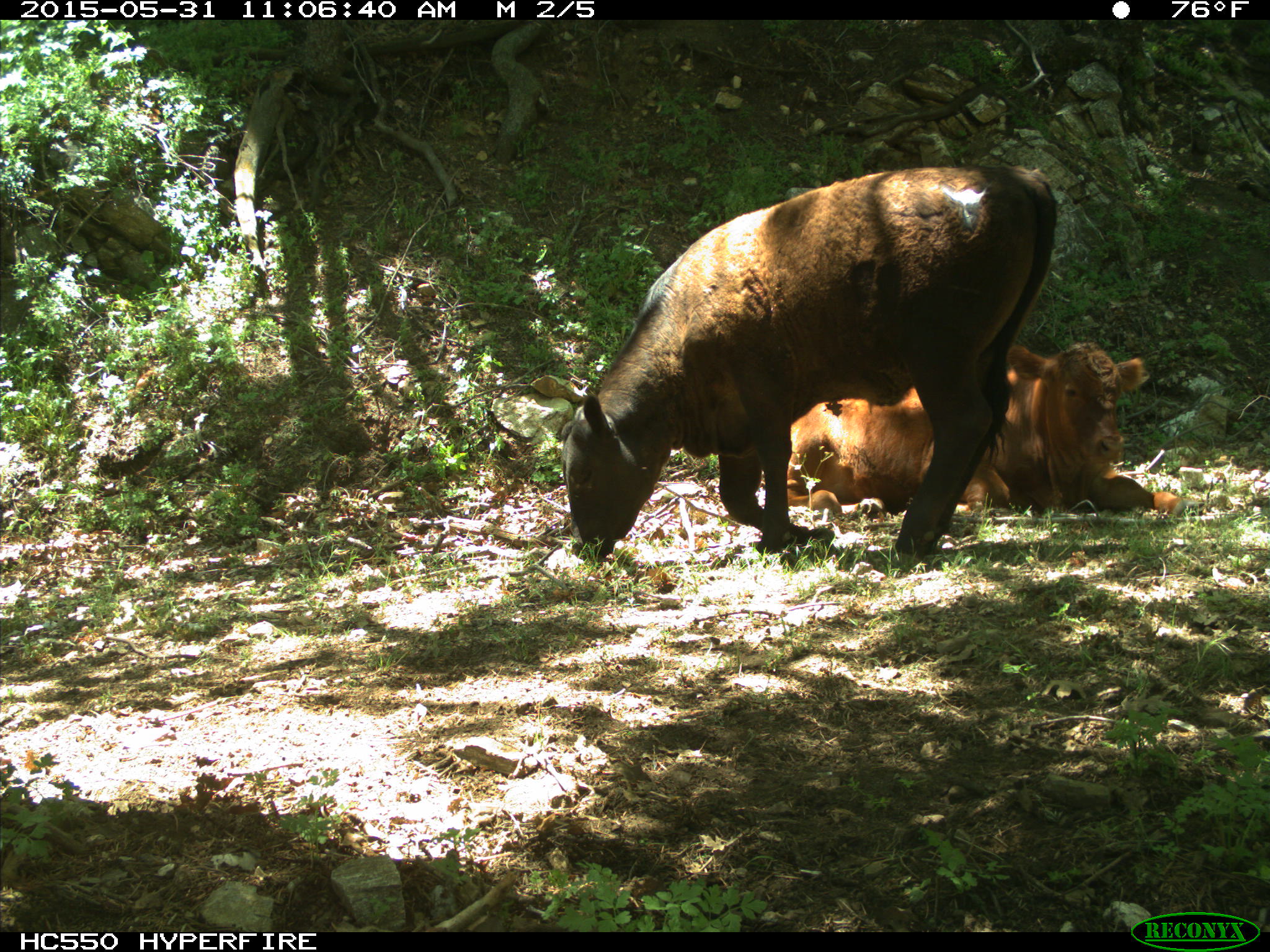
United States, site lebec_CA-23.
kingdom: Animalia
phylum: Chordata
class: Mammalia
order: Artiodactyla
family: Bovidae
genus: Bos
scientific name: Bos taurus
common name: domestic cow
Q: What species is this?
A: Bos taurus (domestic cow).